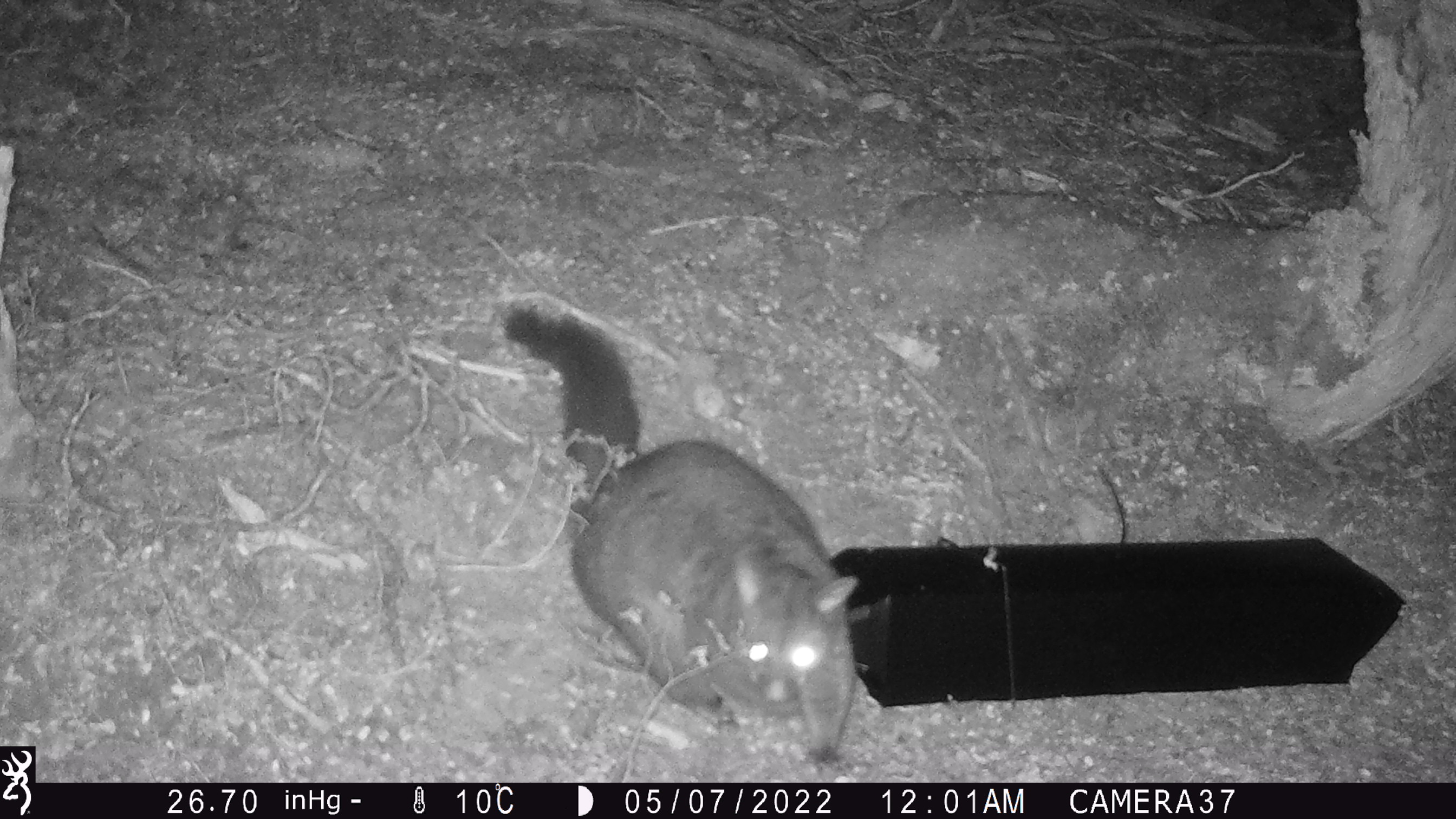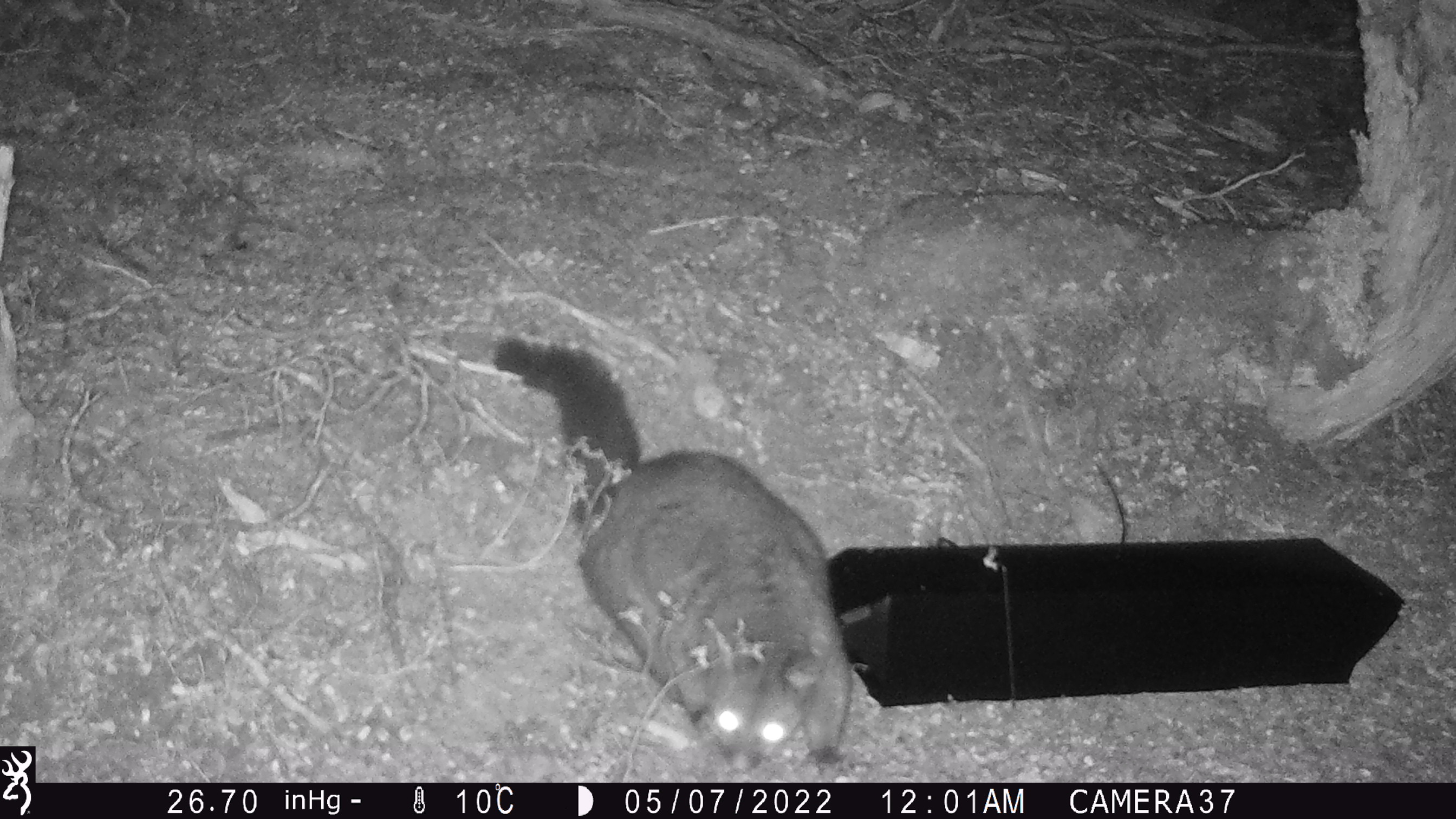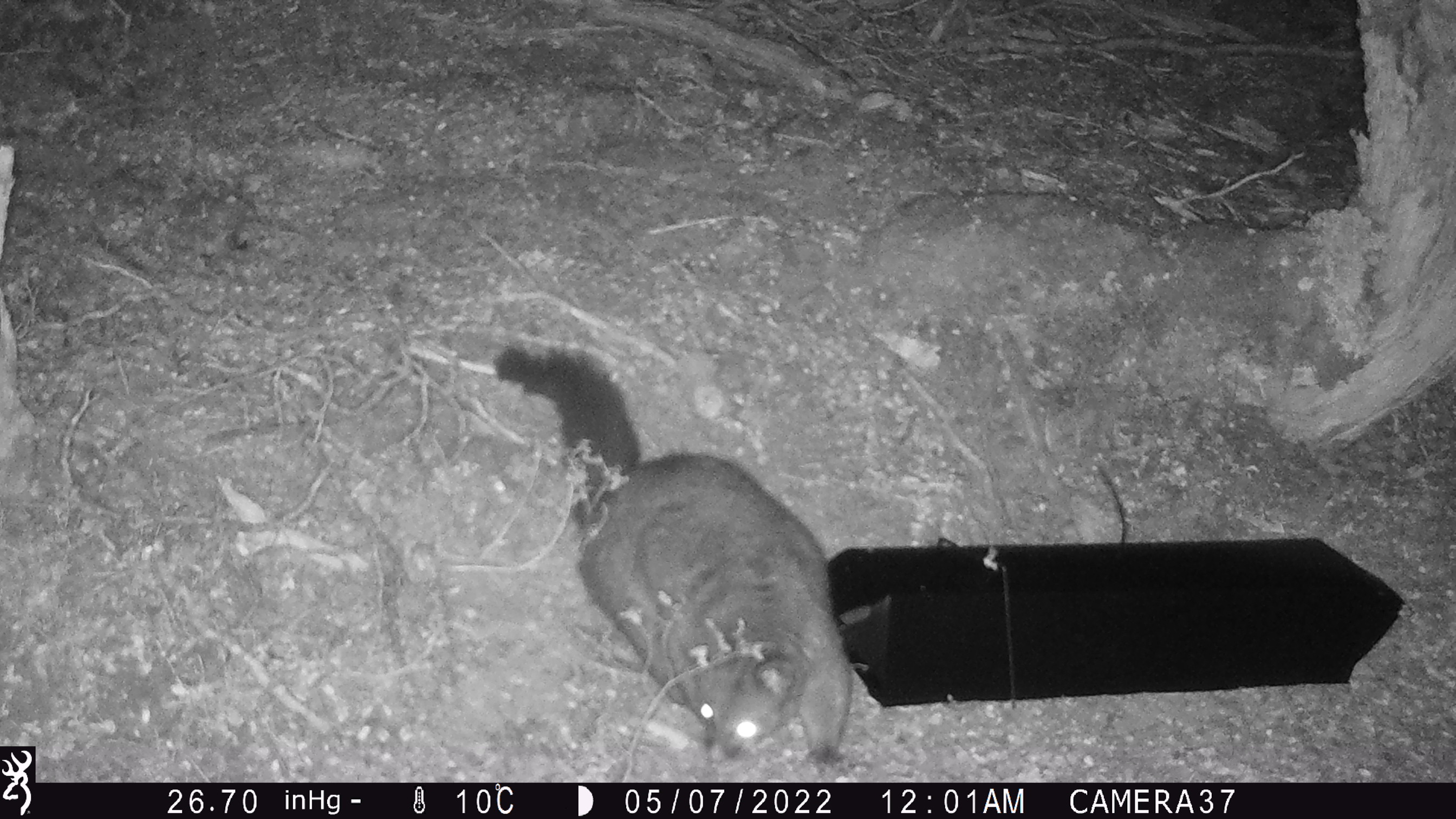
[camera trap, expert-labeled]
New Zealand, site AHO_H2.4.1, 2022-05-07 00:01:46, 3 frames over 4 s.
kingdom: Animalia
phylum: Chordata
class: Mammalia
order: Diprotodontia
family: Phalangeridae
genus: Trichosurus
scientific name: Trichosurus vulpecula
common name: common brushtail possum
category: possum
Possum (common brushtail possum) (Trichosurus vulpecula).